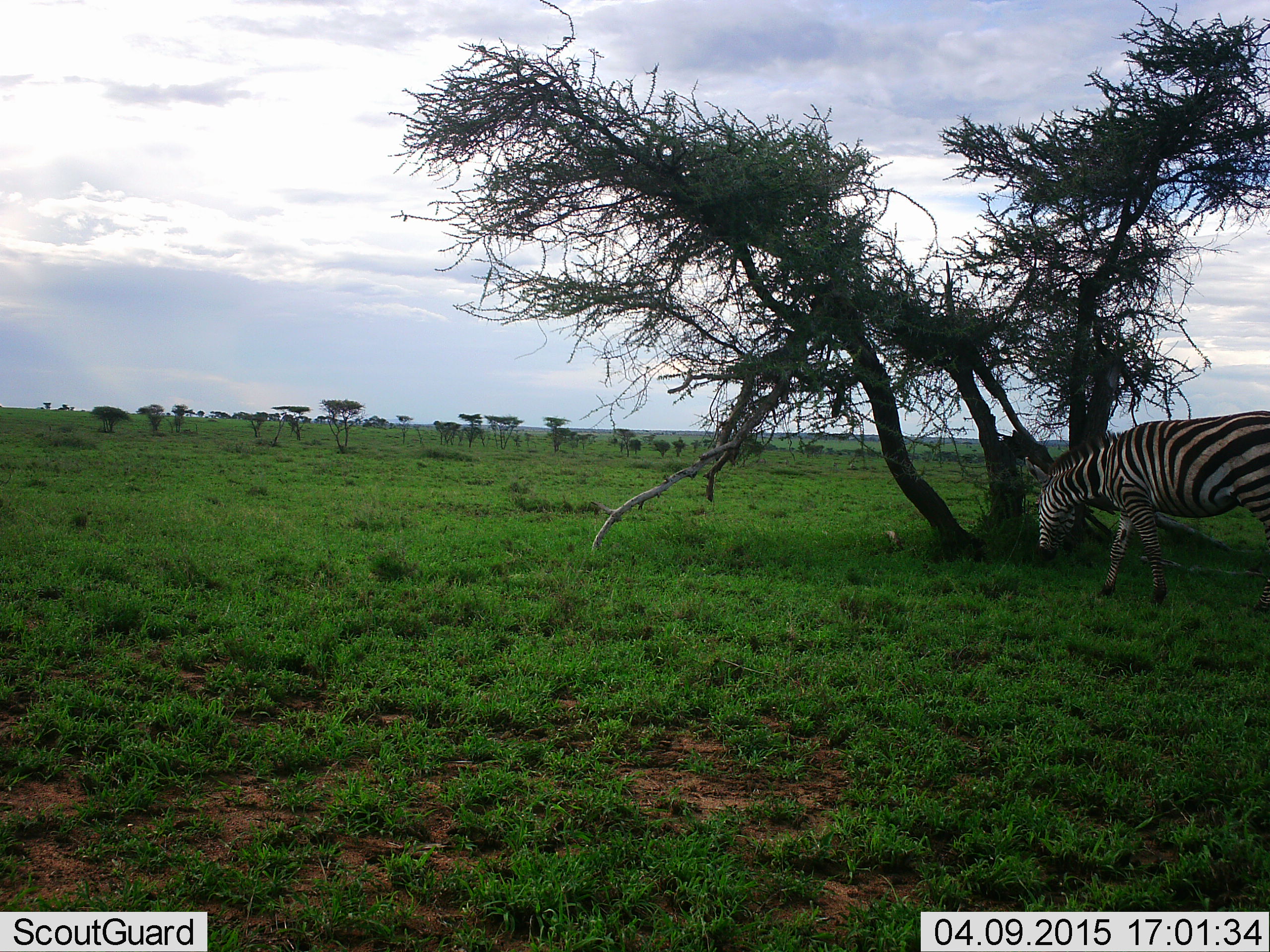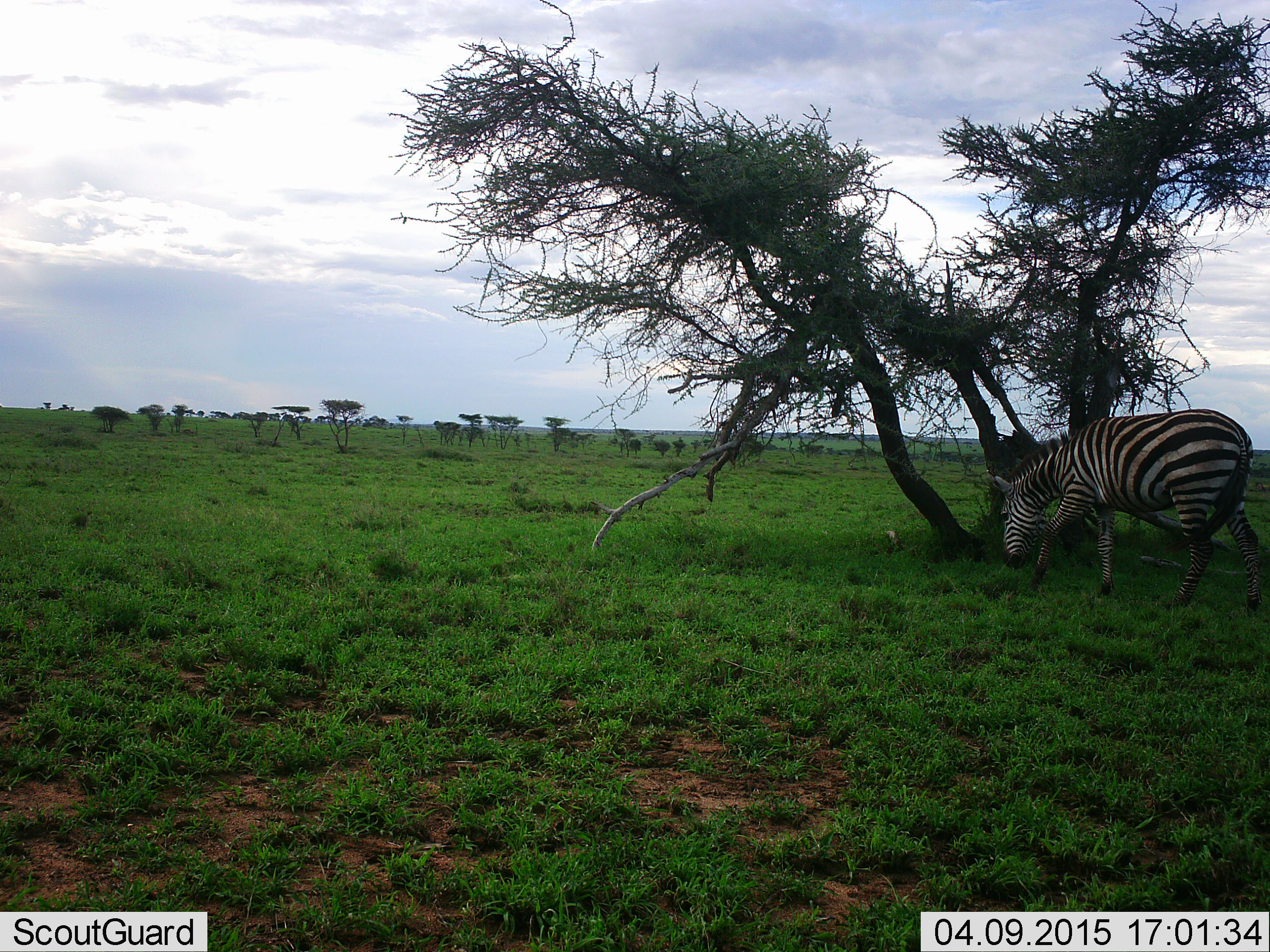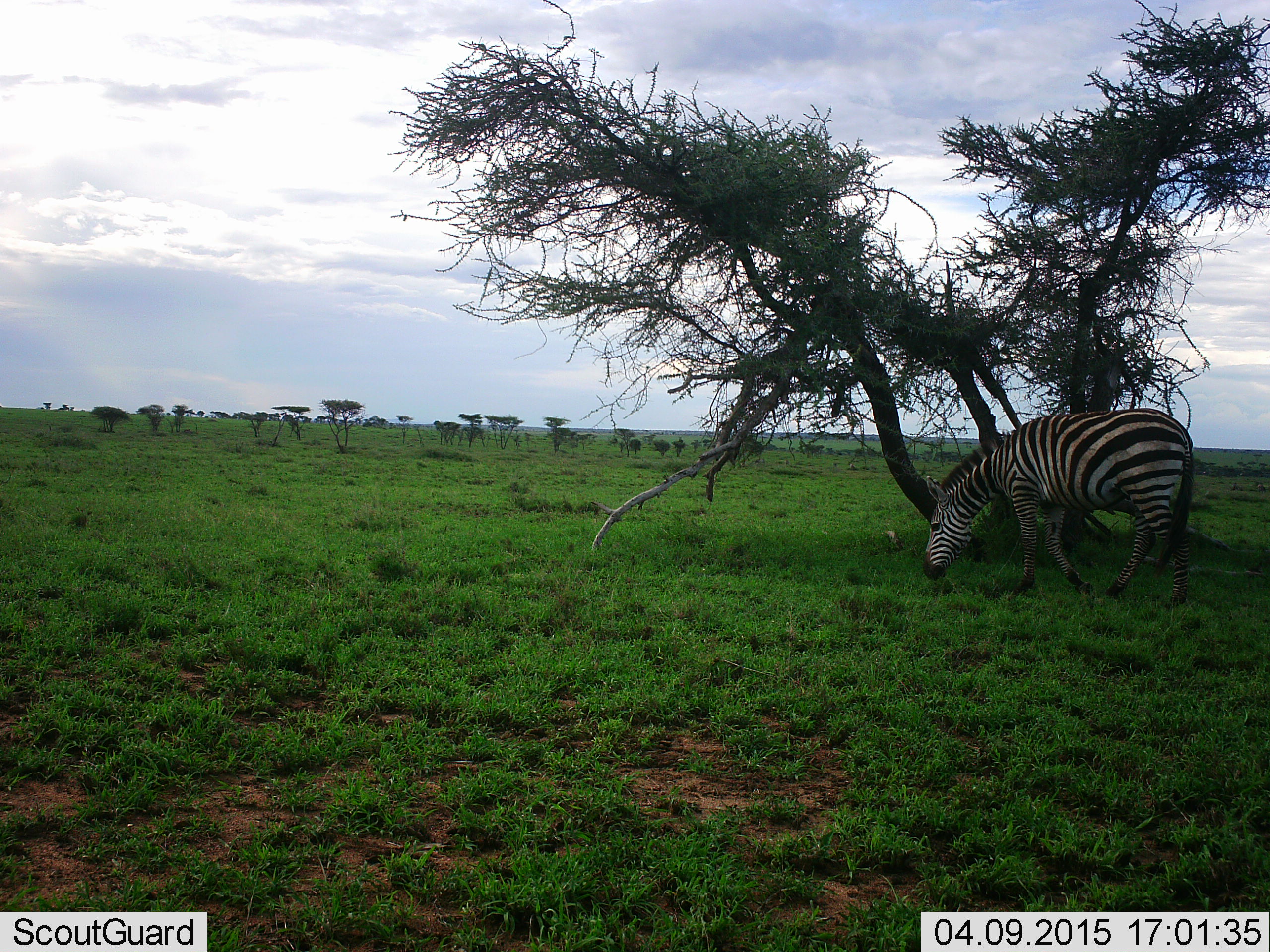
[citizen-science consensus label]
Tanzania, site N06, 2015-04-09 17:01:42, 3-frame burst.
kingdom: Animalia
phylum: Chordata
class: Mammalia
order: Perissodactyla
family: Equidae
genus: Equus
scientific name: Equus quagga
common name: plains zebra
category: zebra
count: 1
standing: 0%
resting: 0%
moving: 90%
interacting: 0%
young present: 0%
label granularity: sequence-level